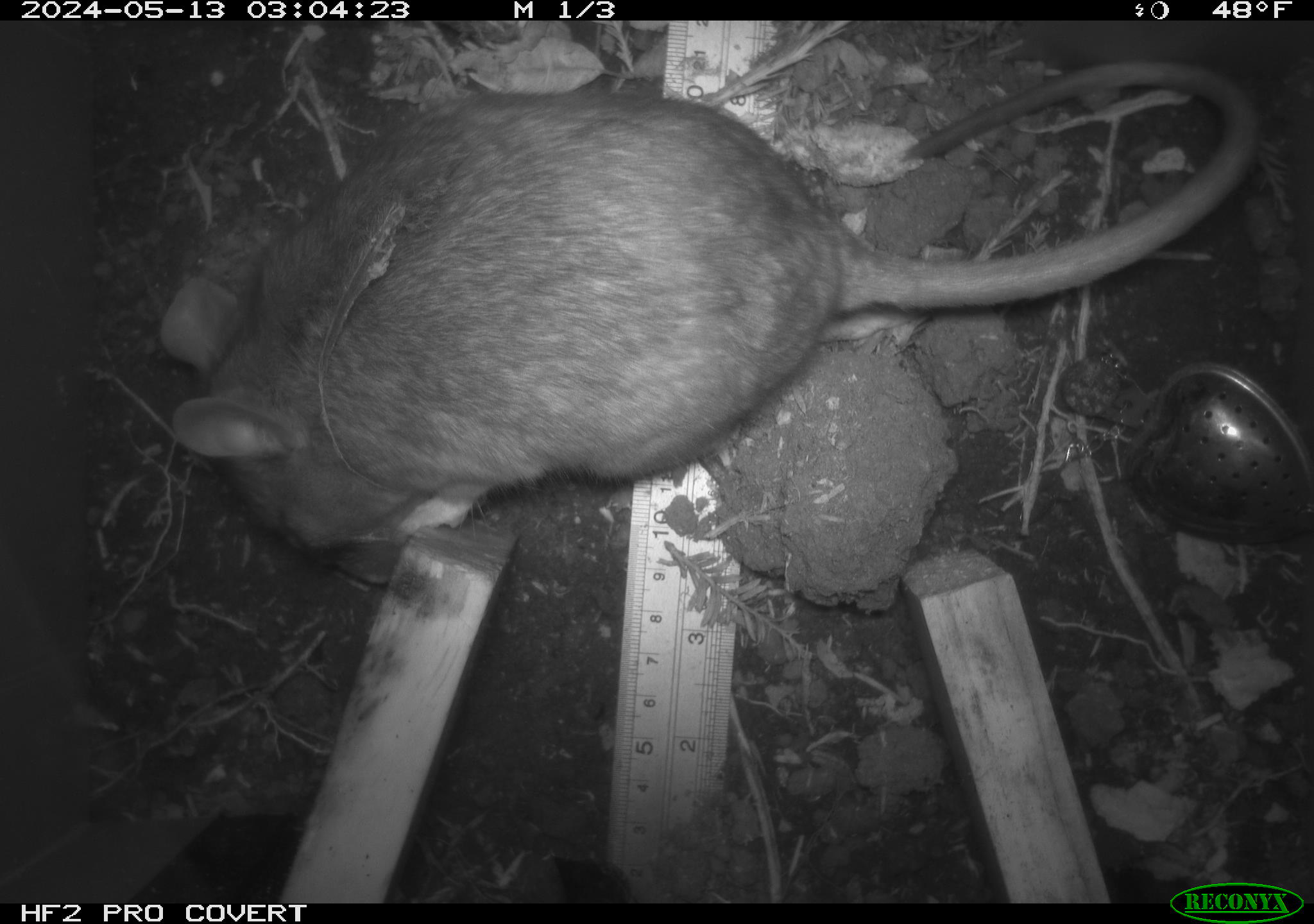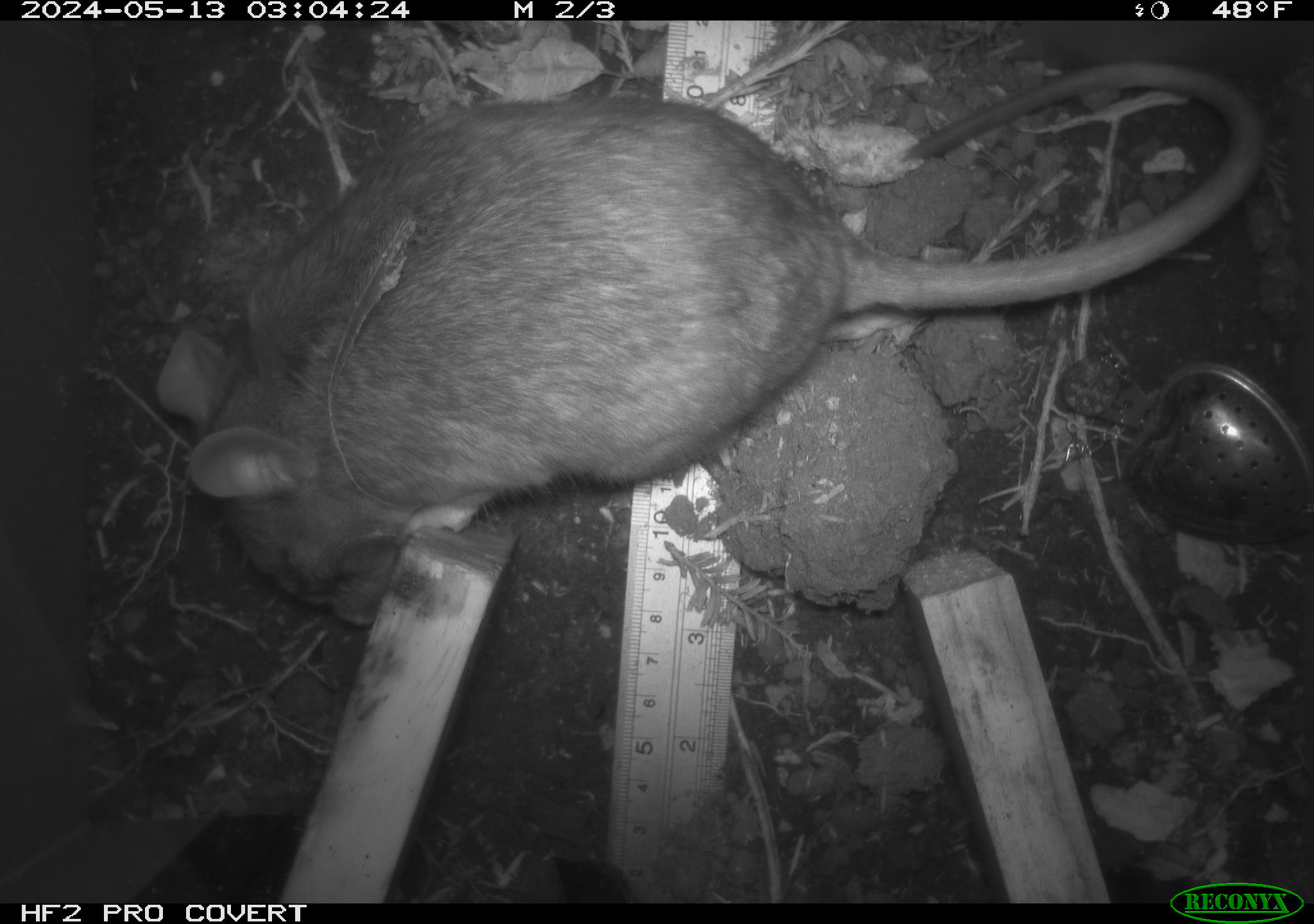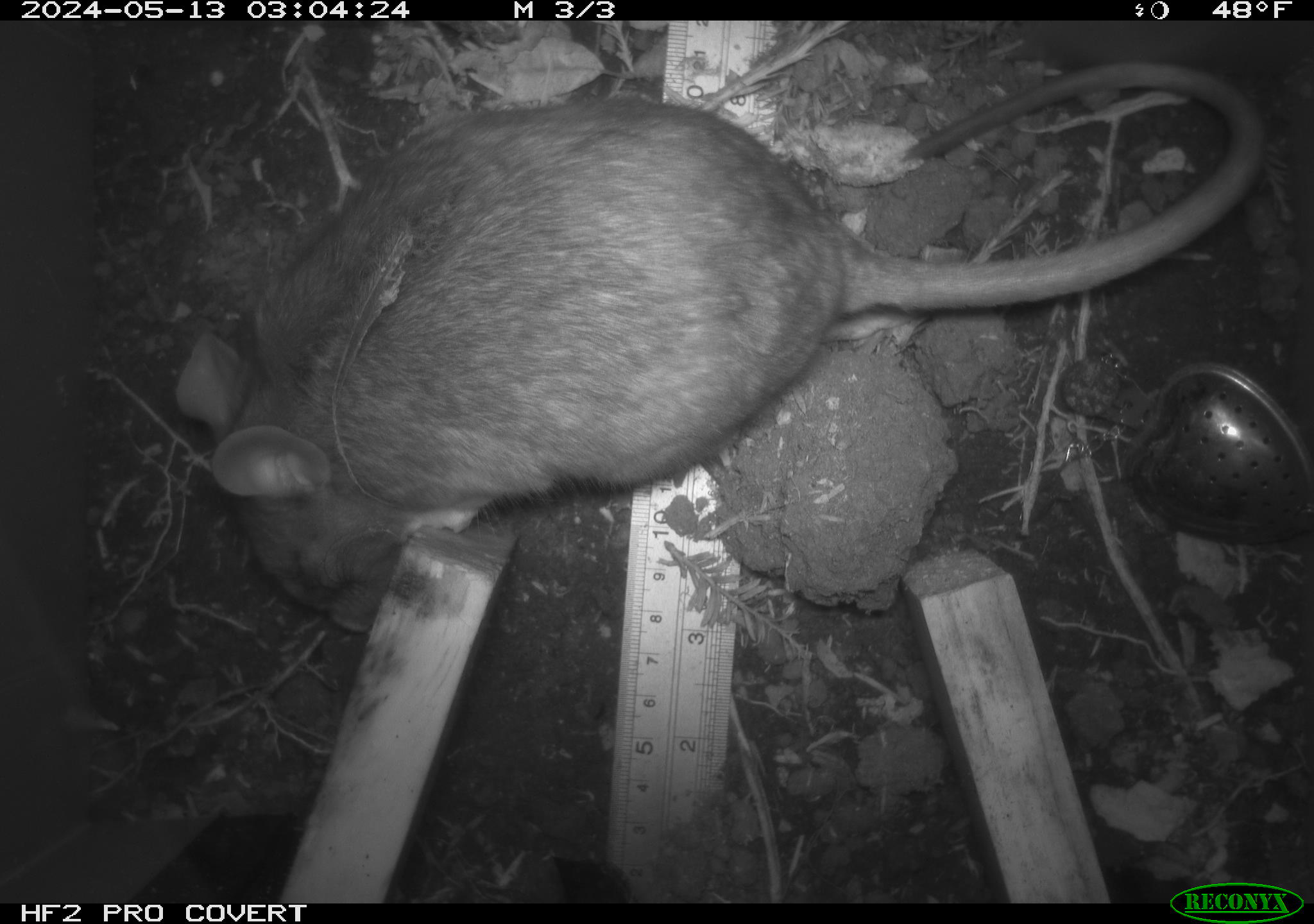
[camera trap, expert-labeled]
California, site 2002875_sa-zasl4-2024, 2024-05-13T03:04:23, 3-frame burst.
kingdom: Animalia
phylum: Chordata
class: Mammalia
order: Rodentia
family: Cricetidae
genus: Neotoma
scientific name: Neotoma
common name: pack rat or woodrat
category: neotoma species